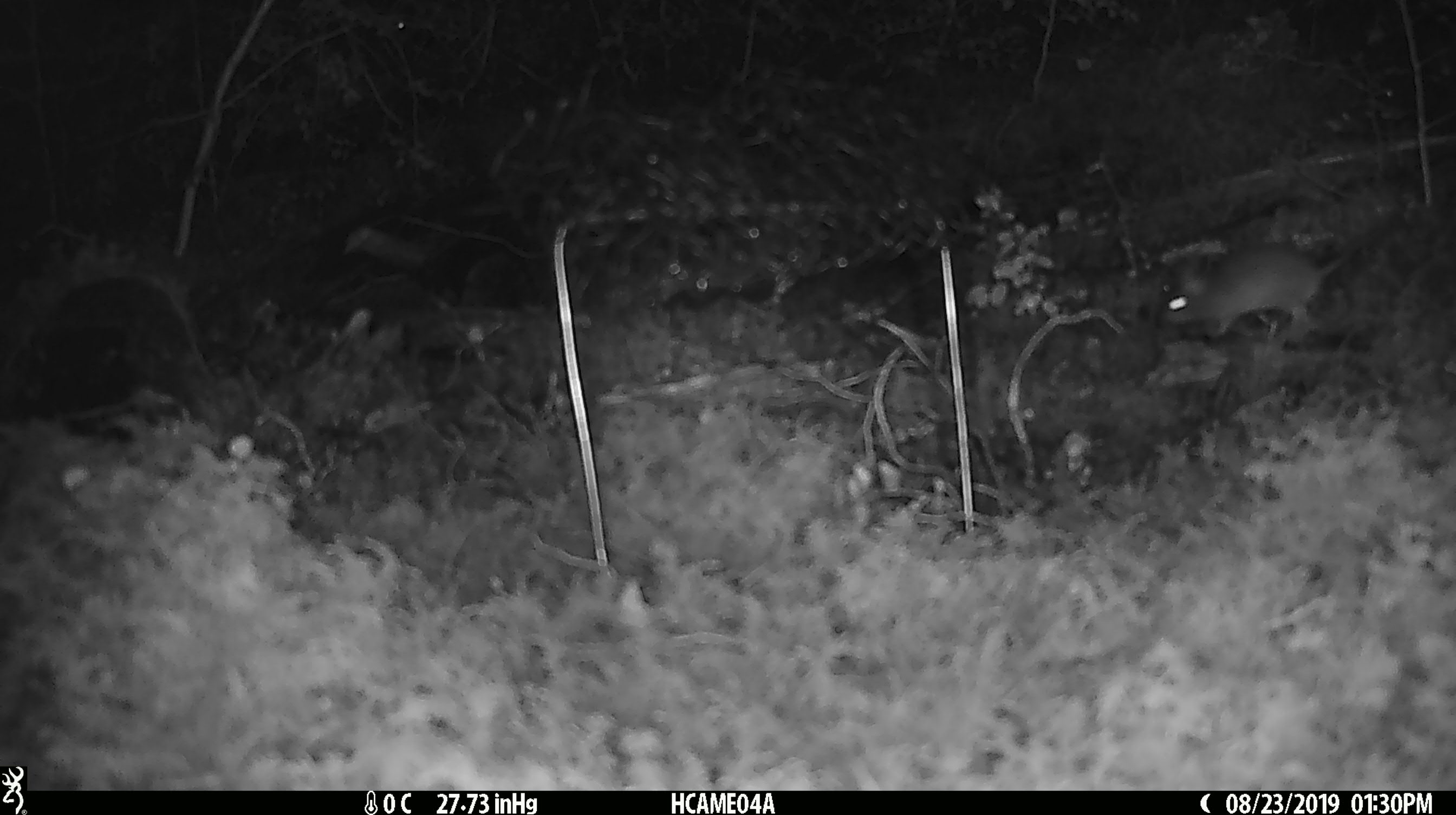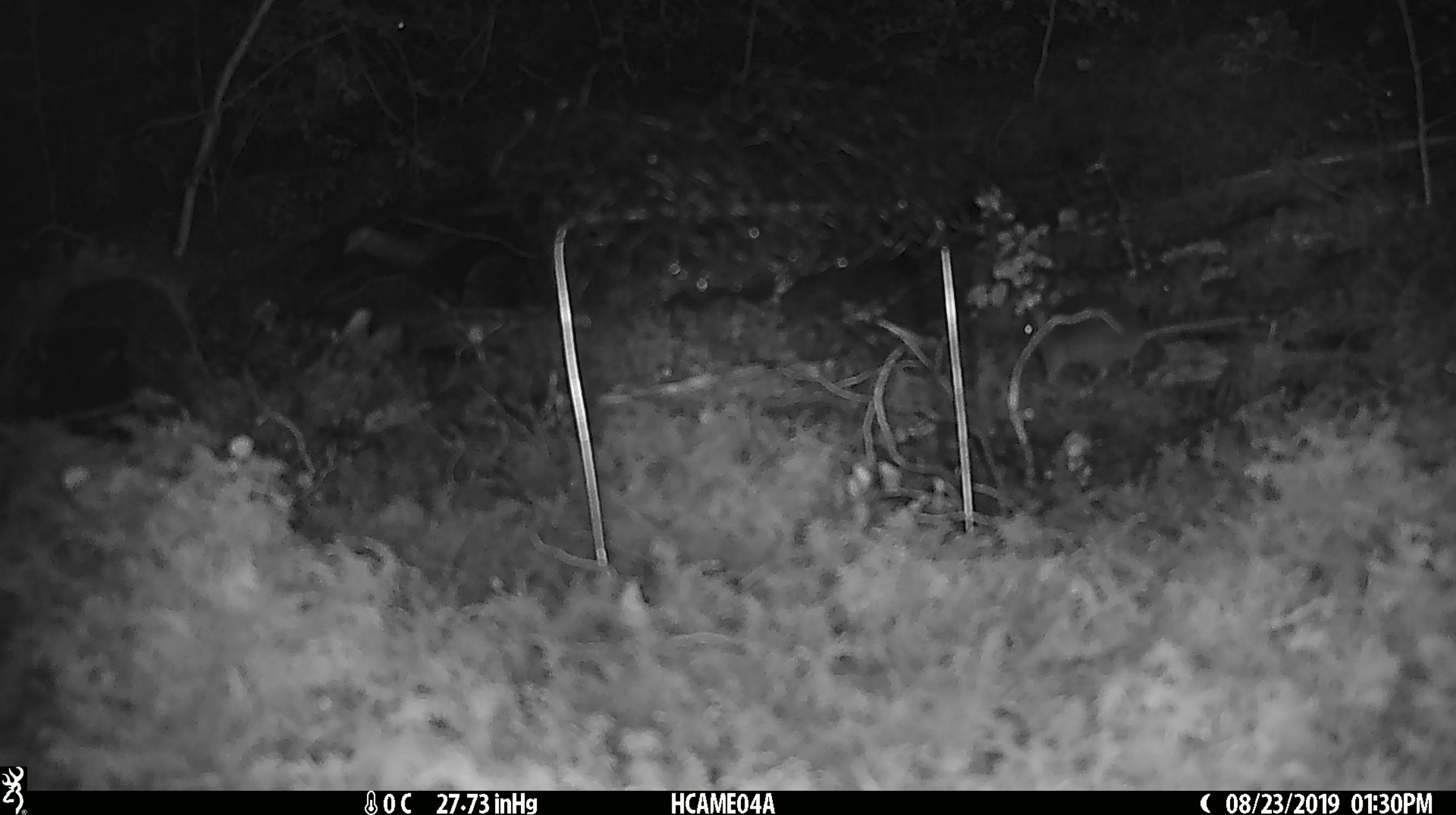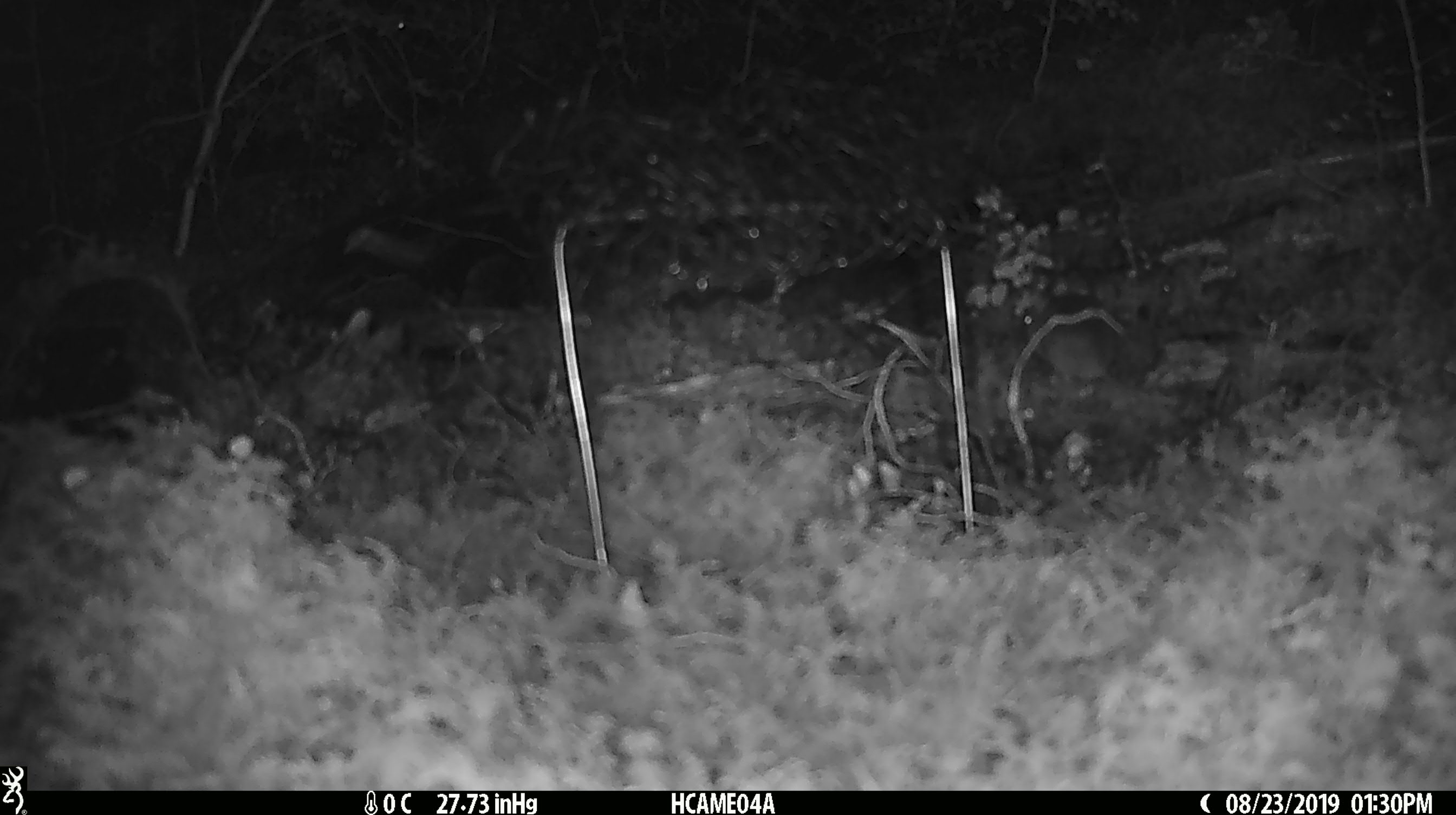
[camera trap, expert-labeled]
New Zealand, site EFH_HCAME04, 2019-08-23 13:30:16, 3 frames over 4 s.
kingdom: Animalia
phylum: Chordata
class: Mammalia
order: Rodentia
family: Muridae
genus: Mus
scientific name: Mus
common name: mouse